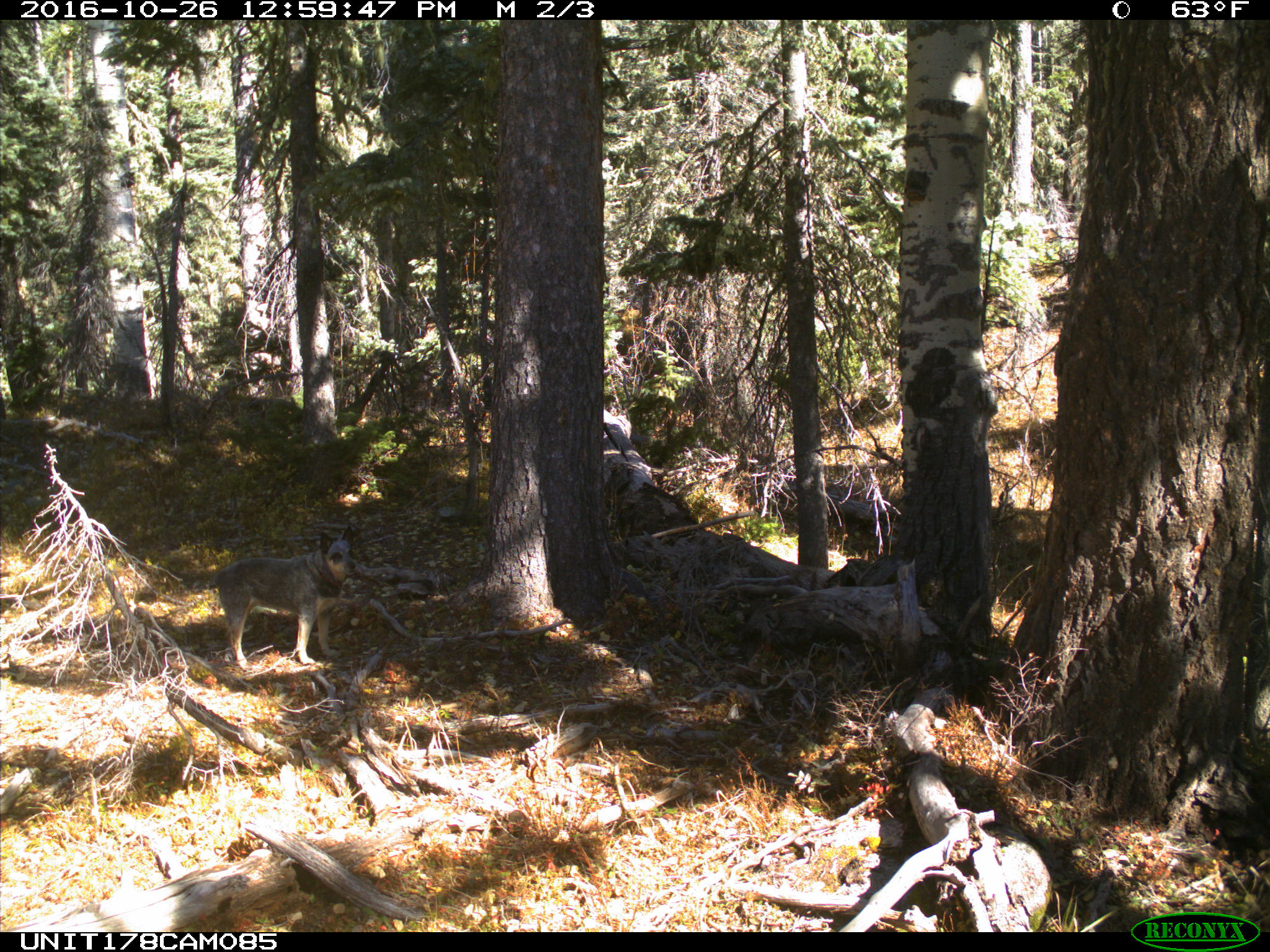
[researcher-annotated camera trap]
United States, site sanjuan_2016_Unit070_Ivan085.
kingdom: Animalia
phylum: Chordata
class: Mammalia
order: Carnivora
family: Canidae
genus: Canis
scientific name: Canis familiaris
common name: domestic dog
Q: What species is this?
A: Canis familiaris (domestic dog).